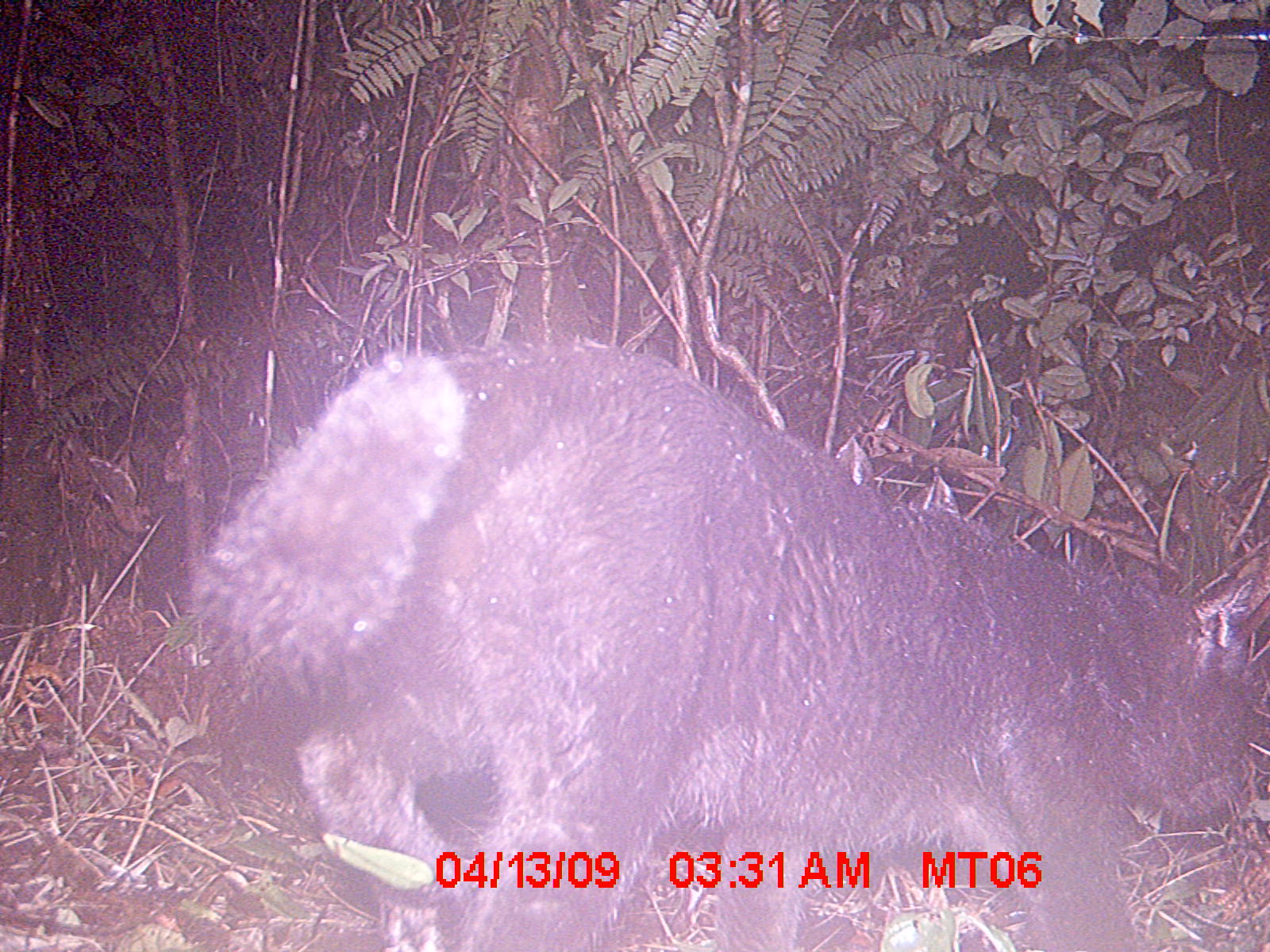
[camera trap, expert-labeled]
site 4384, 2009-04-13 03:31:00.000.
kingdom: Animalia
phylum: Chordata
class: Mammalia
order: Carnivora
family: Felidae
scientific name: Felidae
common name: felids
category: felis sp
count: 1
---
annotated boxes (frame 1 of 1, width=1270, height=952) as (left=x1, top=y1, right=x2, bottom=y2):
felis sp: (left=192, top=341, right=1270, bottom=952)